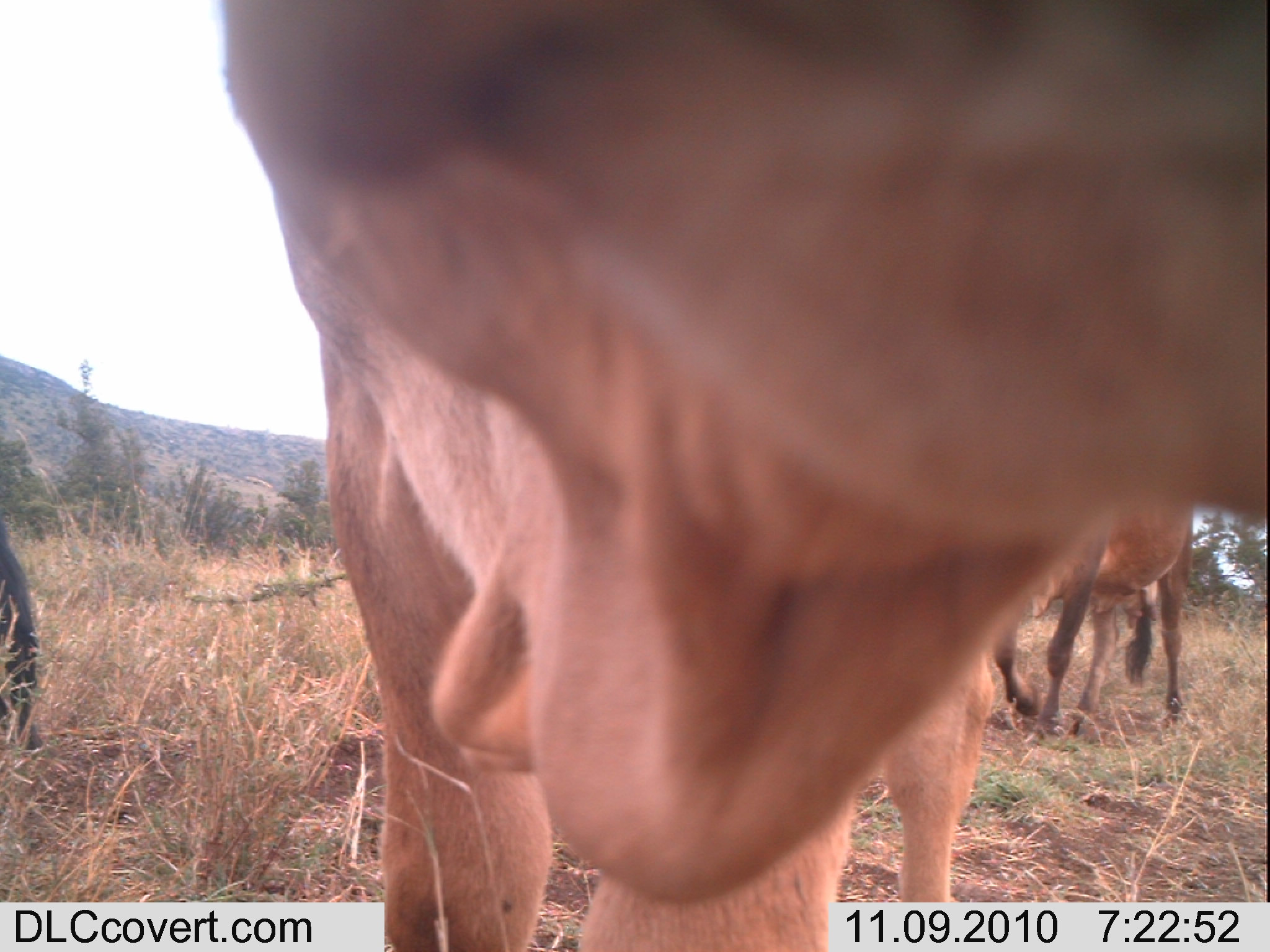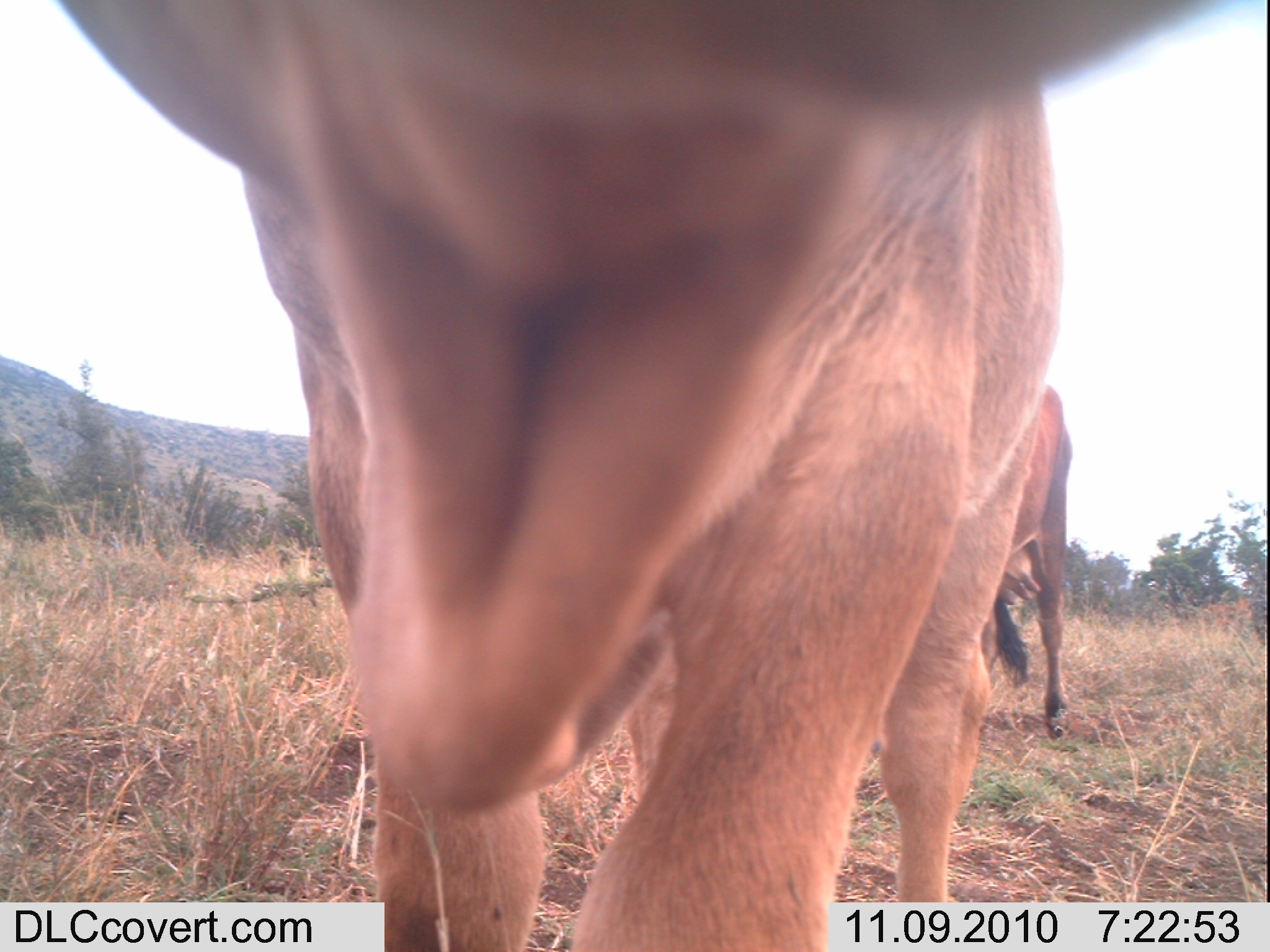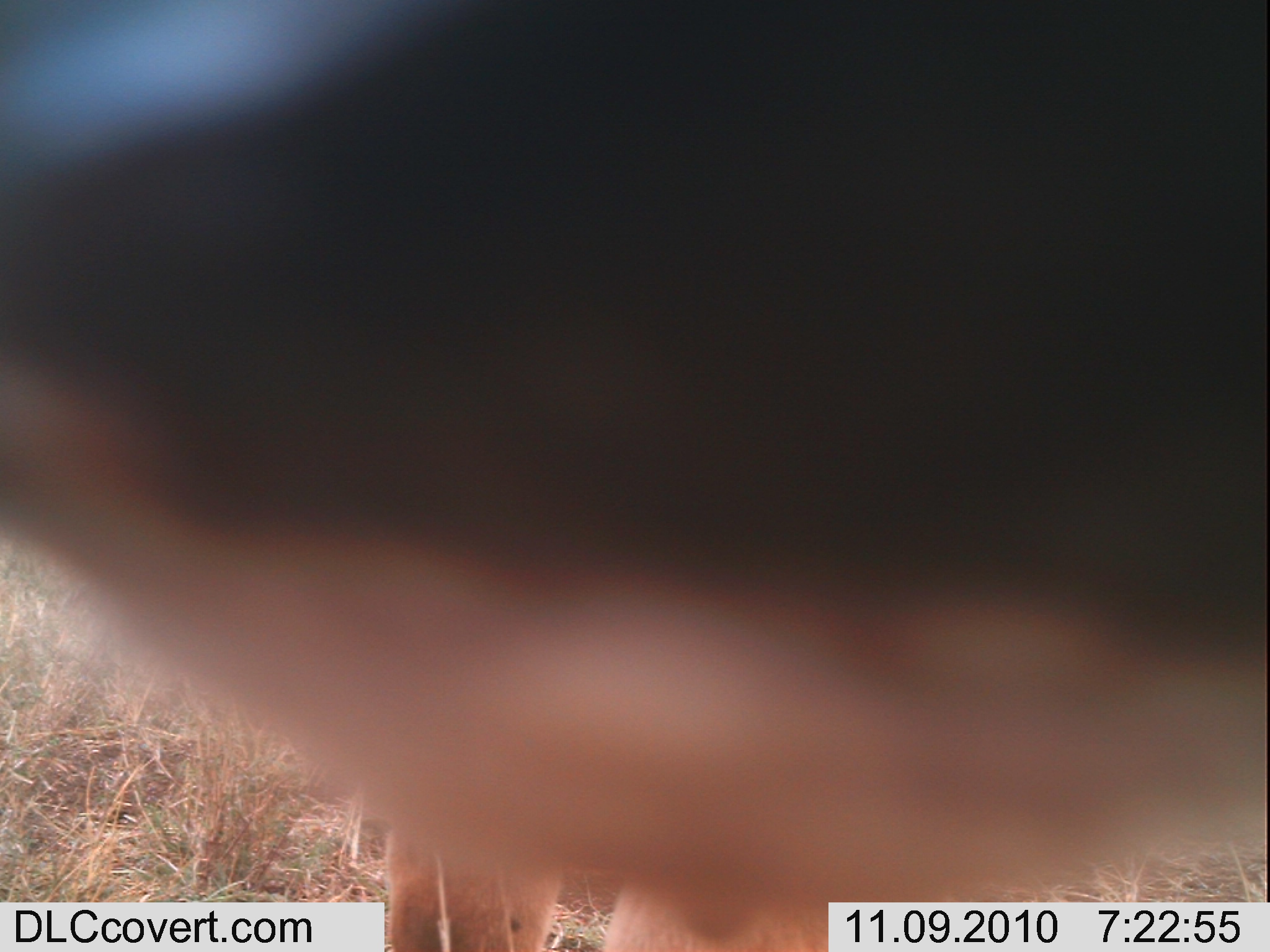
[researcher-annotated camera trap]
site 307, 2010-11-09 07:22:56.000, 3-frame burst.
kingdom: Animalia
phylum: Chordata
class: Mammalia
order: Artiodactyla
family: Bovidae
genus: Bos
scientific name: Bos taurus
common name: domestic cattle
Bos taurus (domestic cattle), count 3.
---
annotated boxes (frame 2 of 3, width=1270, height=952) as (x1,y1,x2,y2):
bos taurus: (60,0,1219,949); (980,384,1072,738)